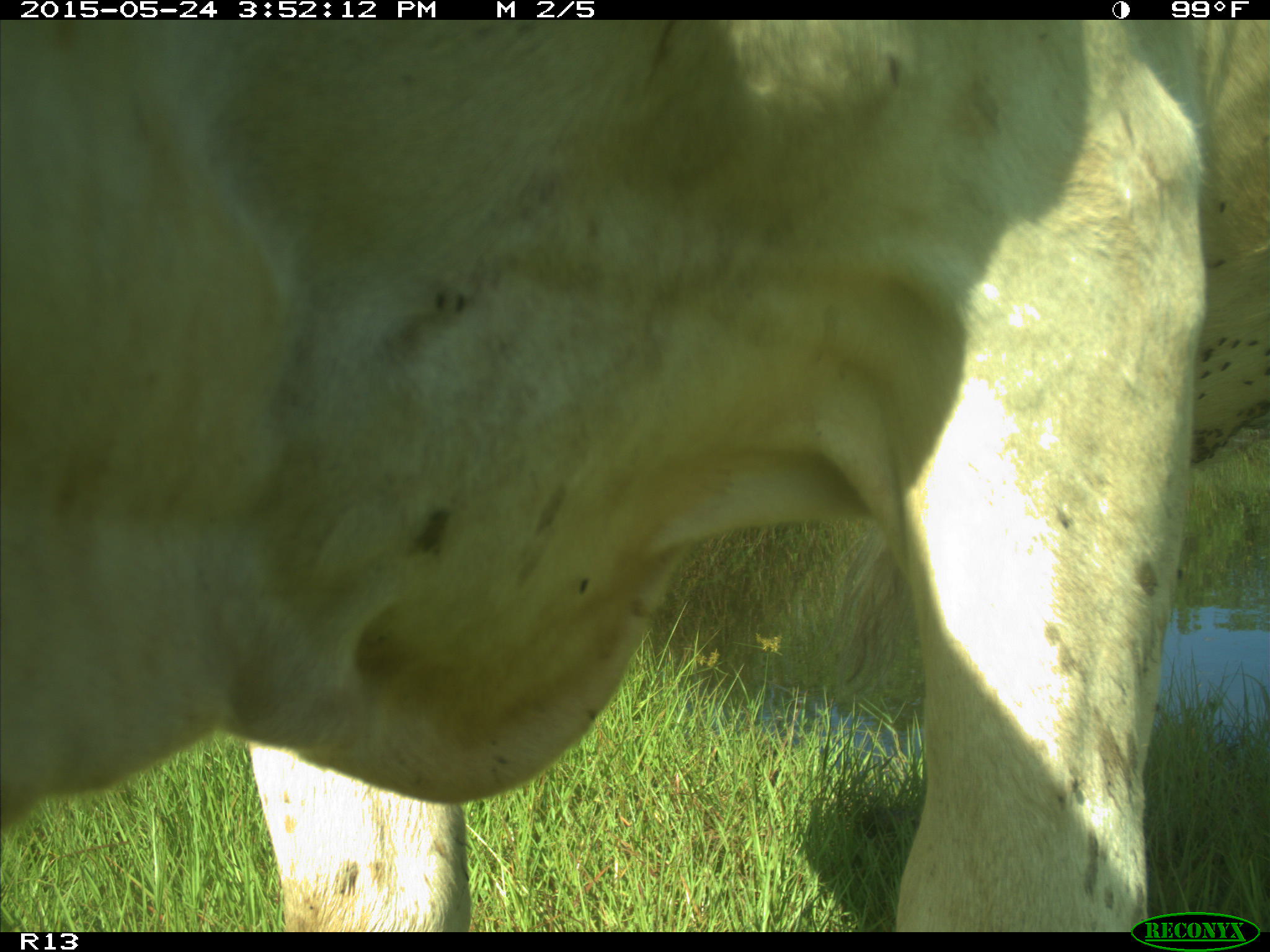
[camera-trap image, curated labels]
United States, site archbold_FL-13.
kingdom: Animalia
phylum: Chordata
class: Mammalia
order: Artiodactyla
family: Bovidae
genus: Bos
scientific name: Bos taurus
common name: domestic cow